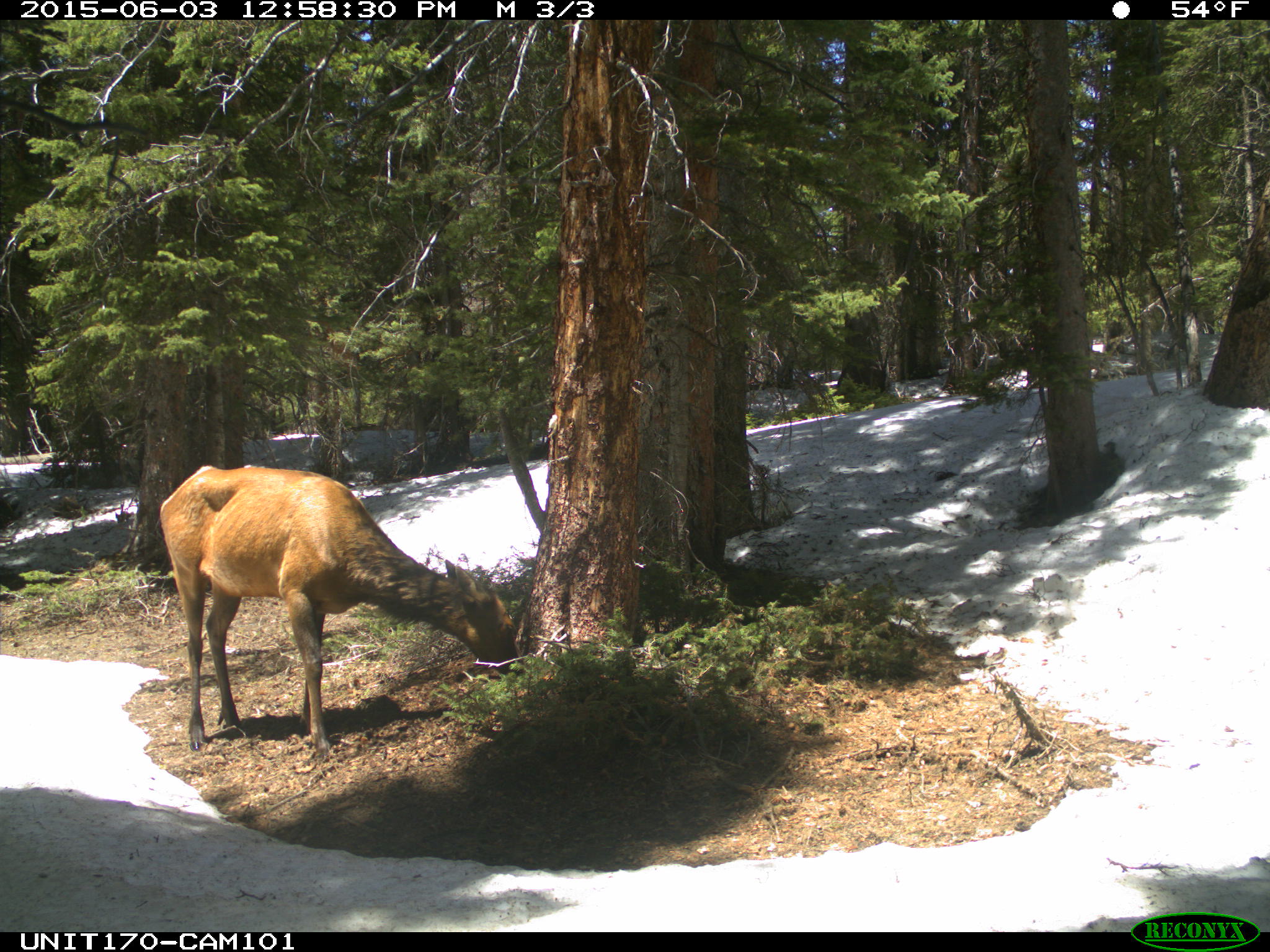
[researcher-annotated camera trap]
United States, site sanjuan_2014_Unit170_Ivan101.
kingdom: Animalia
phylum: Chordata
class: Mammalia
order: Artiodactyla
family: Cervidae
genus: Cervus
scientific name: Cervus elaphus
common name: red deer